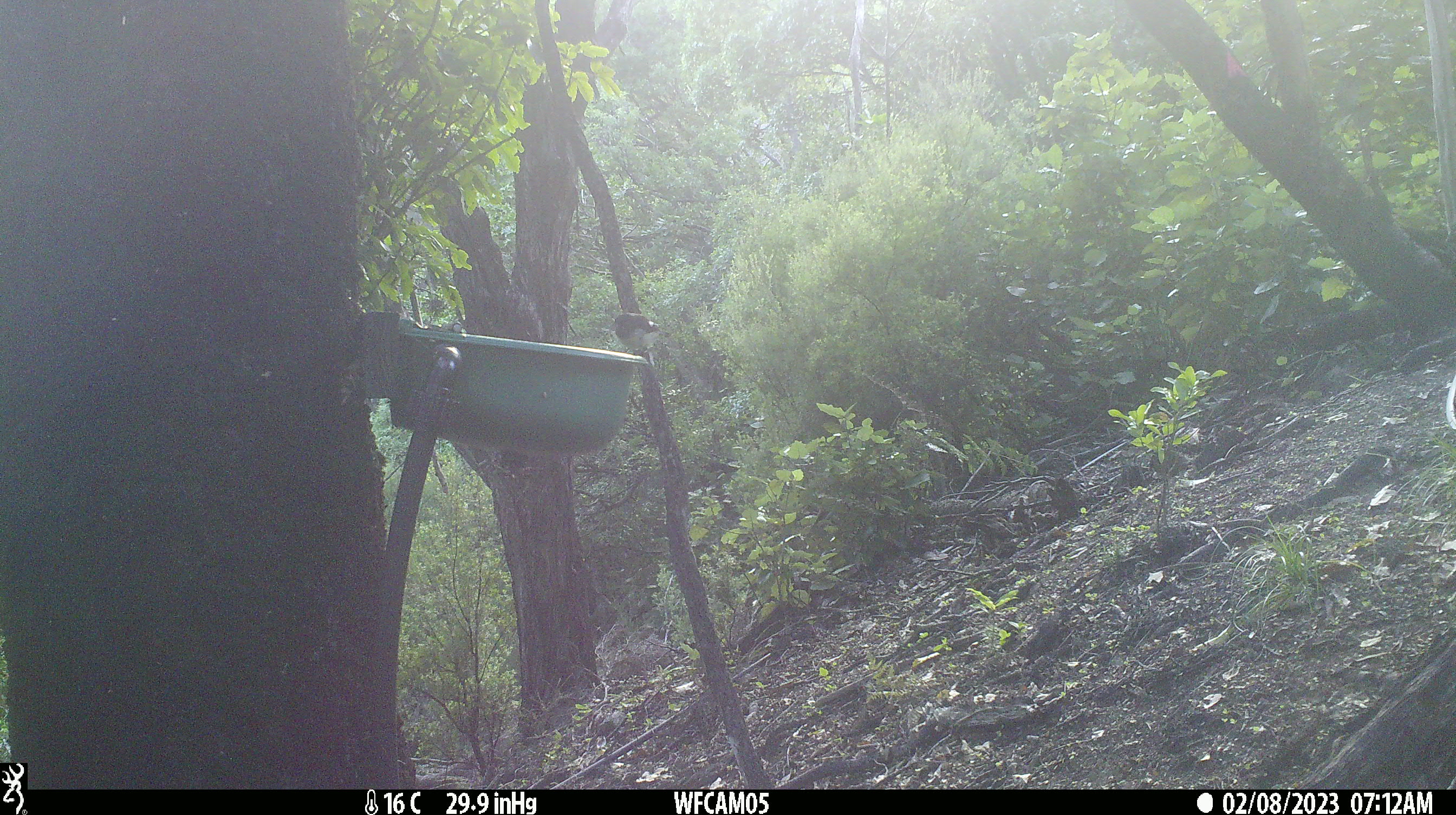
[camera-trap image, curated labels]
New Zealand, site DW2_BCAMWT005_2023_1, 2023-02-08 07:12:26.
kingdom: Animalia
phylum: Chordata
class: Aves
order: Passeriformes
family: Petroicidae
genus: Petroica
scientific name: Petroica macrocephala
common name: tomtit